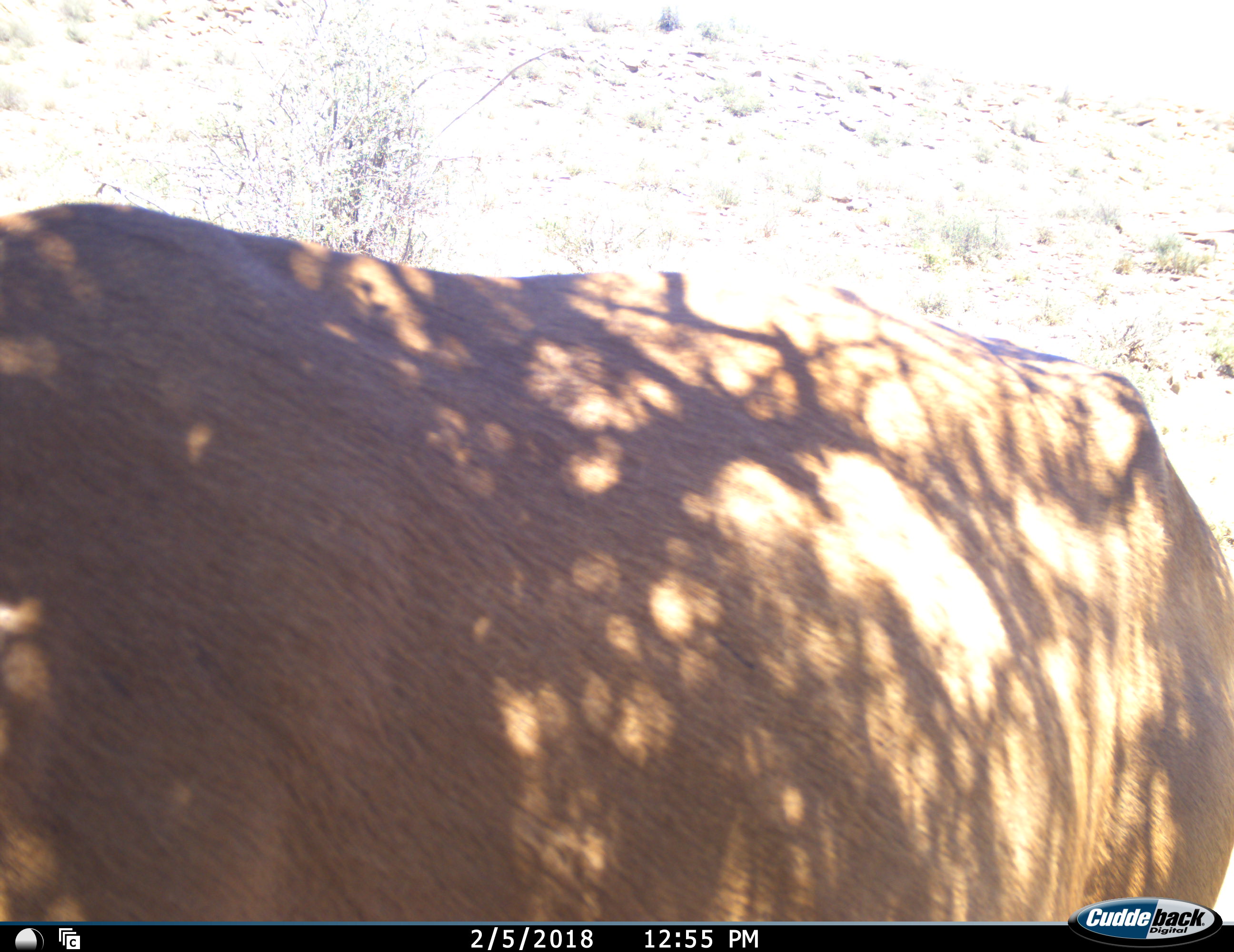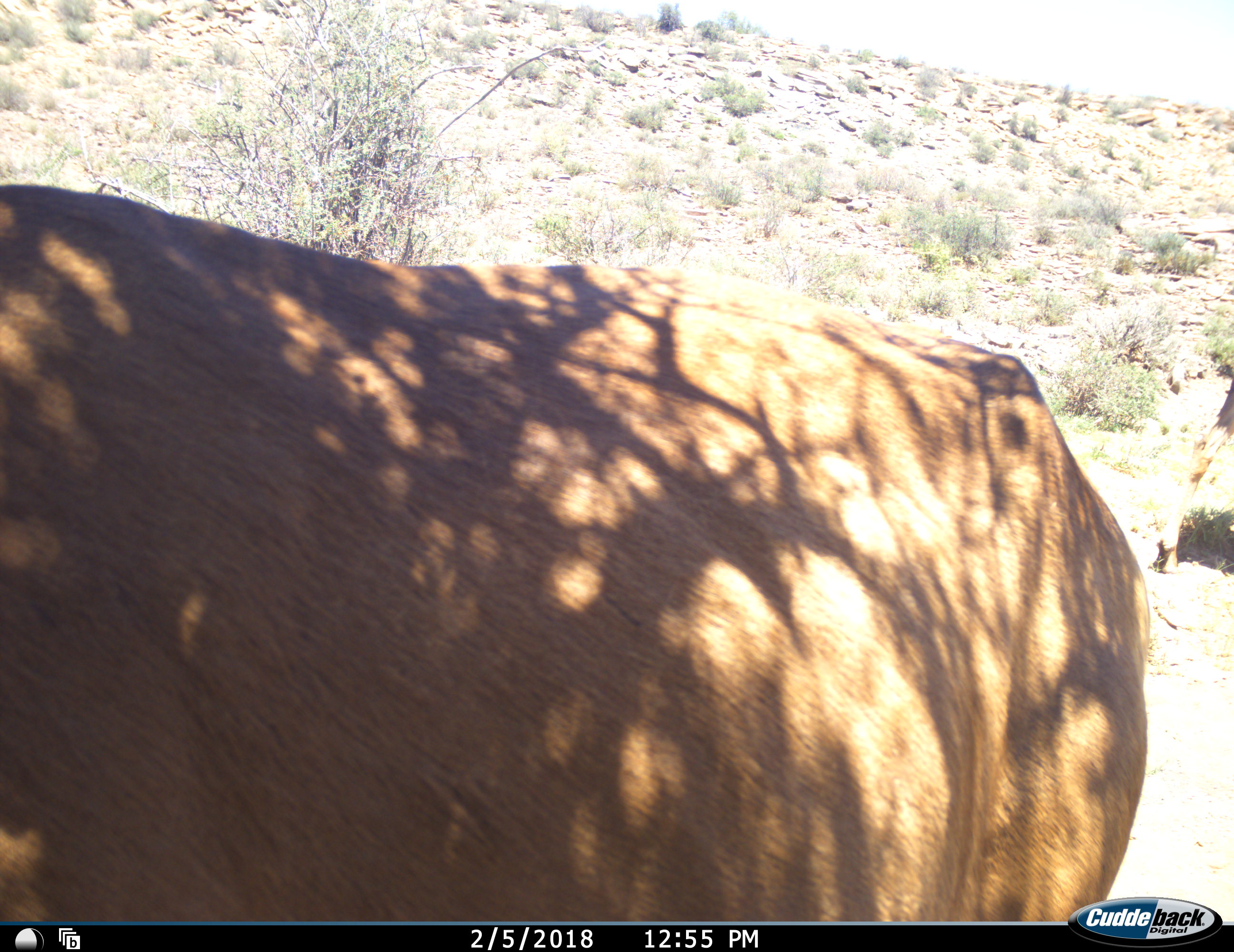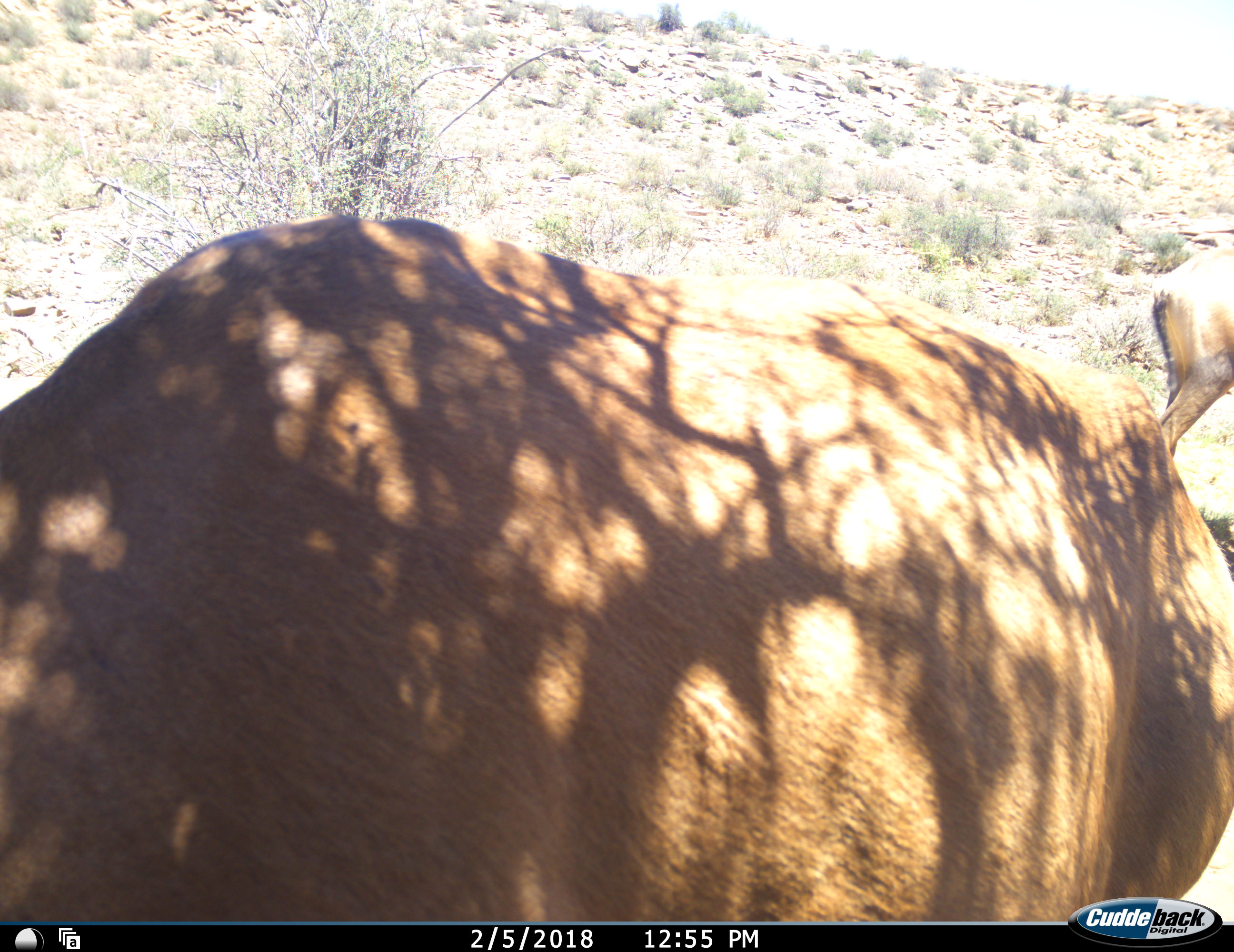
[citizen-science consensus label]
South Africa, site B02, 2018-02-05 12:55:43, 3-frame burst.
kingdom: Animalia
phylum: Chordata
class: Mammalia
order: Artiodactyla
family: Bovidae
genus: Alcelaphus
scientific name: Alcelaphus buselaphus caama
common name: red hartebeest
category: hartebeestred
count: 2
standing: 75%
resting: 0%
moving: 62%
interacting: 0%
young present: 0%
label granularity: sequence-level